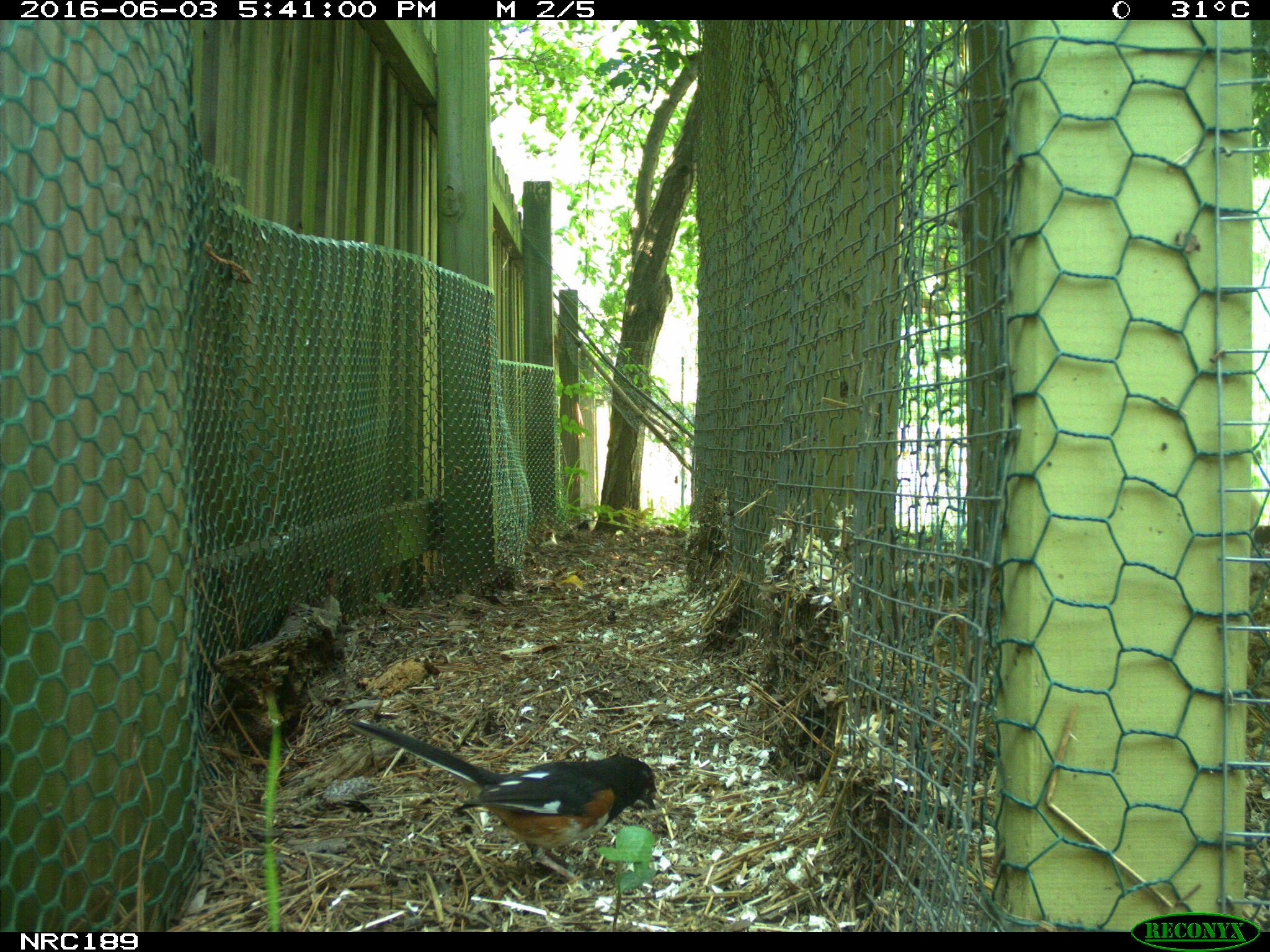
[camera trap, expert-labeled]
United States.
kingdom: Animalia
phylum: Chordata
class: Aves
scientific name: Aves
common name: bird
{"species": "Bird (Aves)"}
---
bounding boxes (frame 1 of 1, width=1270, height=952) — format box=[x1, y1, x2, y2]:
Bird: box=[343, 707, 665, 888]